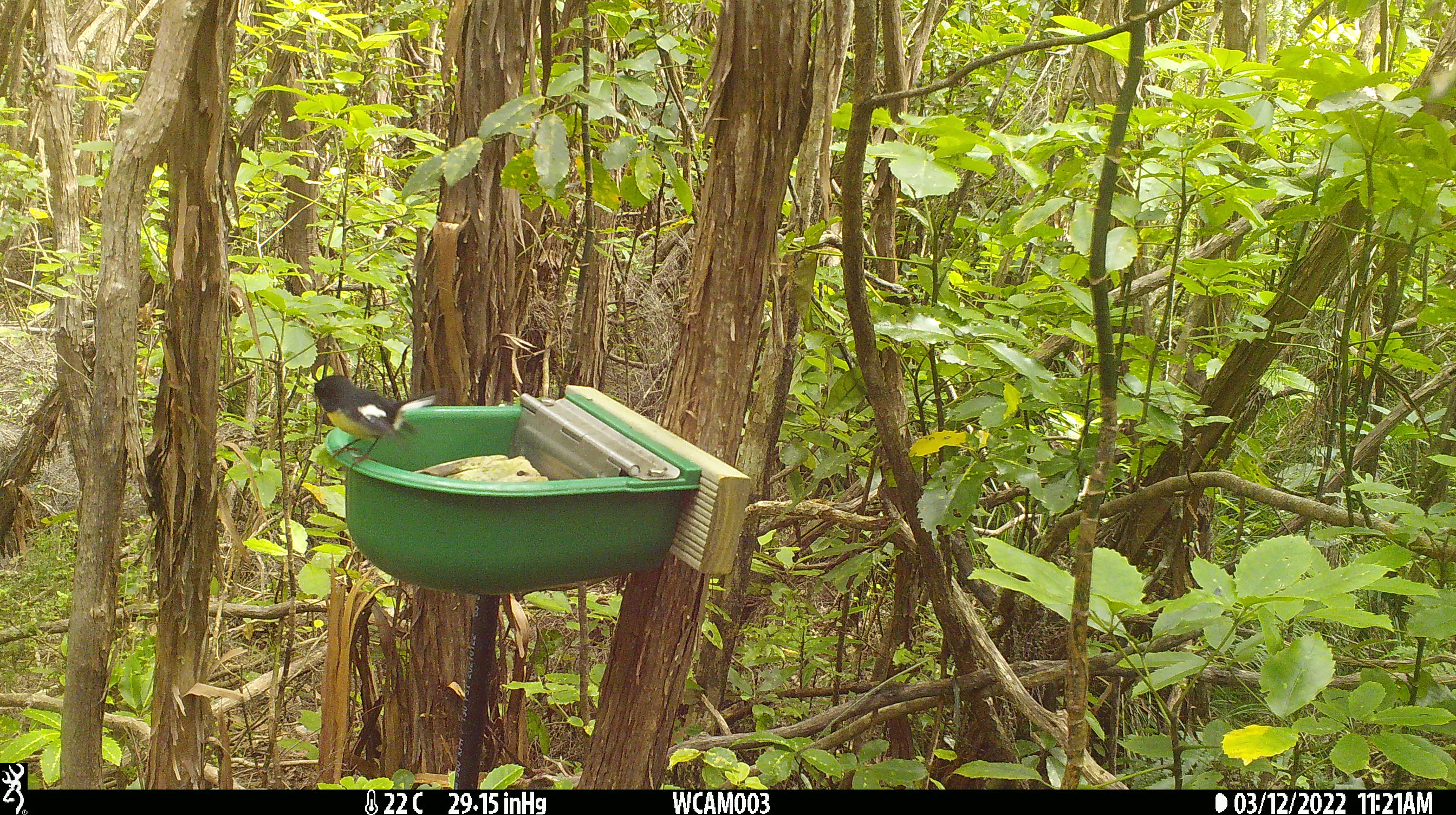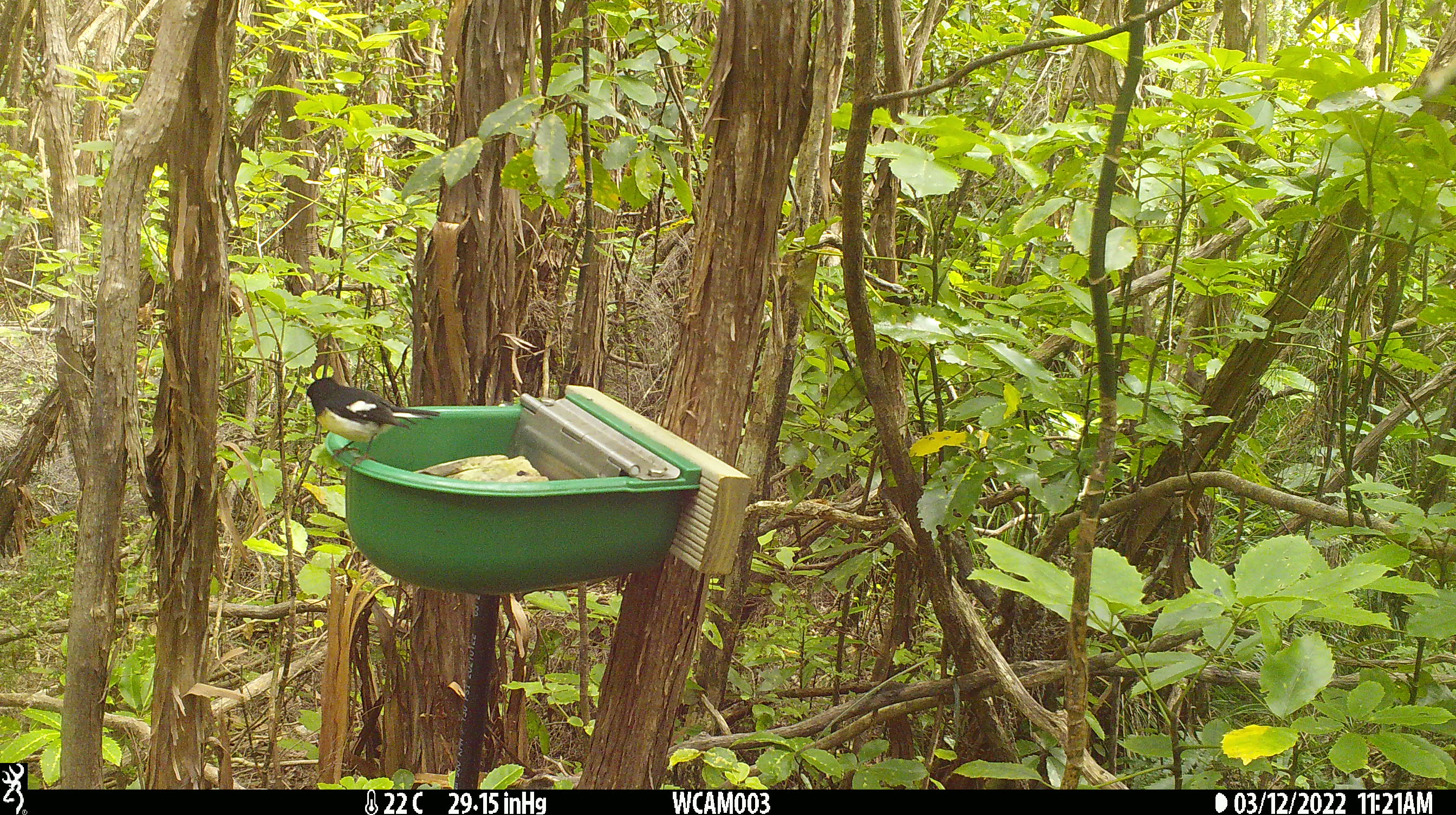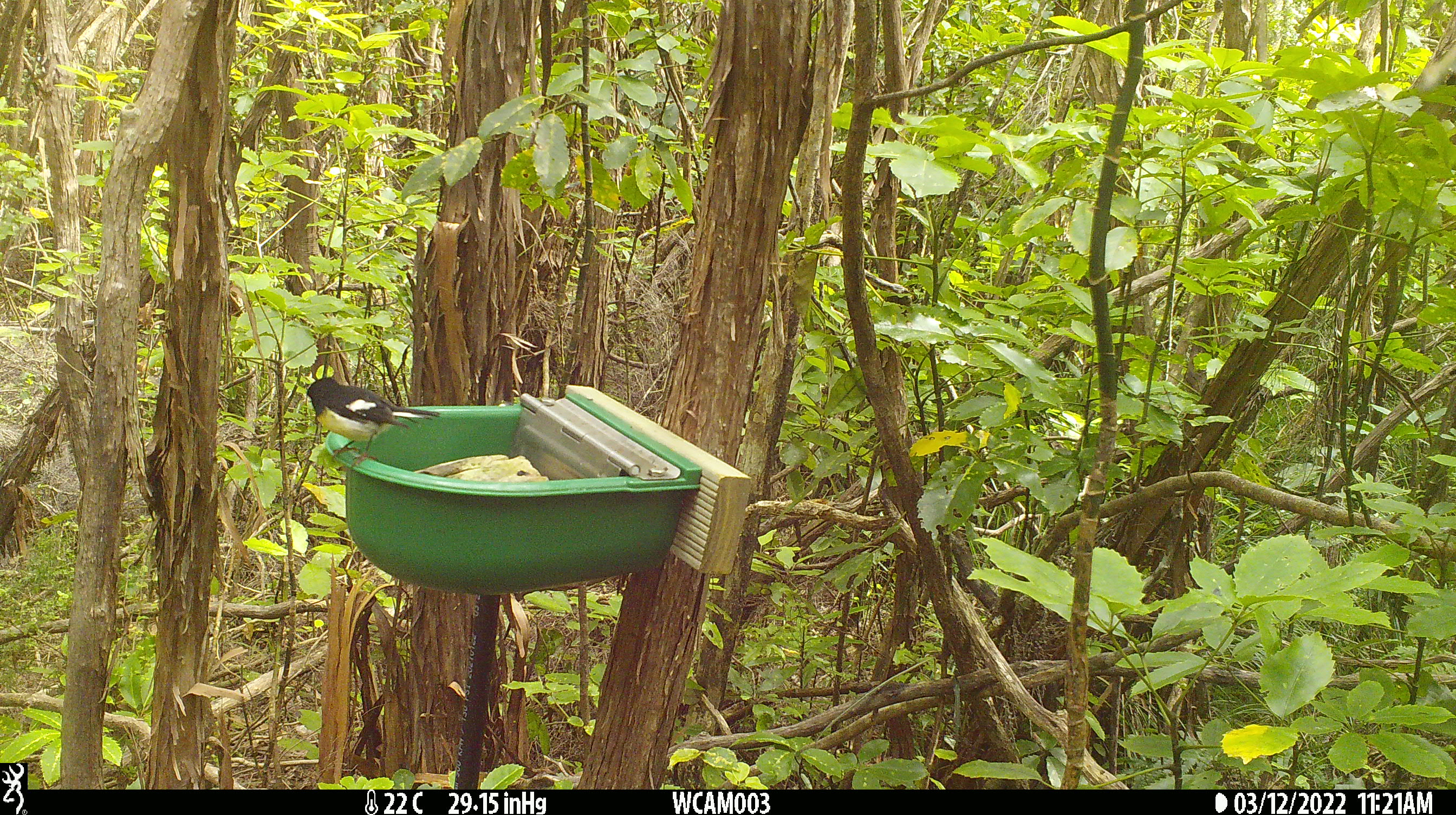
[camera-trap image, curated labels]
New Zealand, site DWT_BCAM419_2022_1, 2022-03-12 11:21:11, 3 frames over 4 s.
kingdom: Animalia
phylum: Chordata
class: Aves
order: Passeriformes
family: Petroicidae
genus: Petroica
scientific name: Petroica macrocephala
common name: tomtit